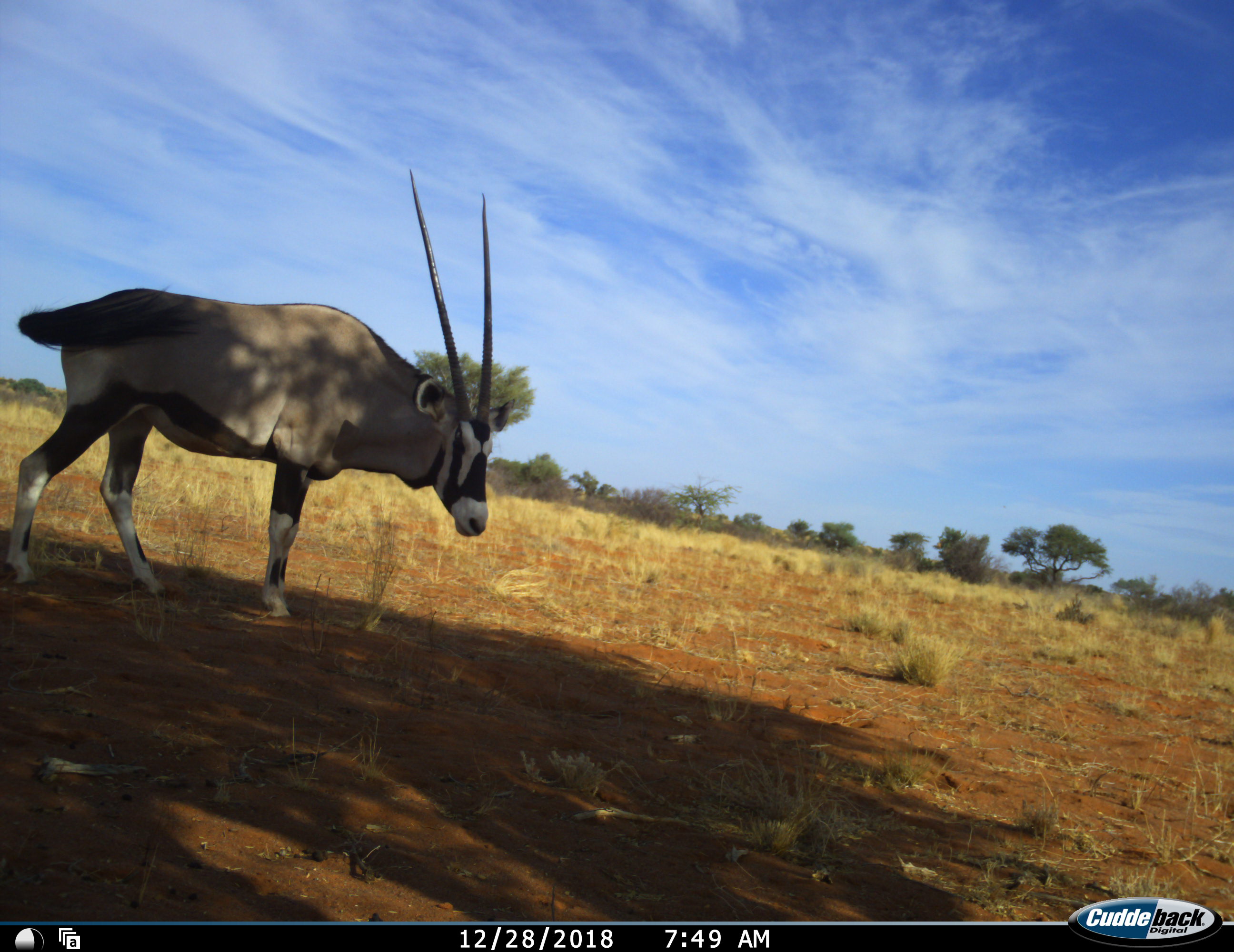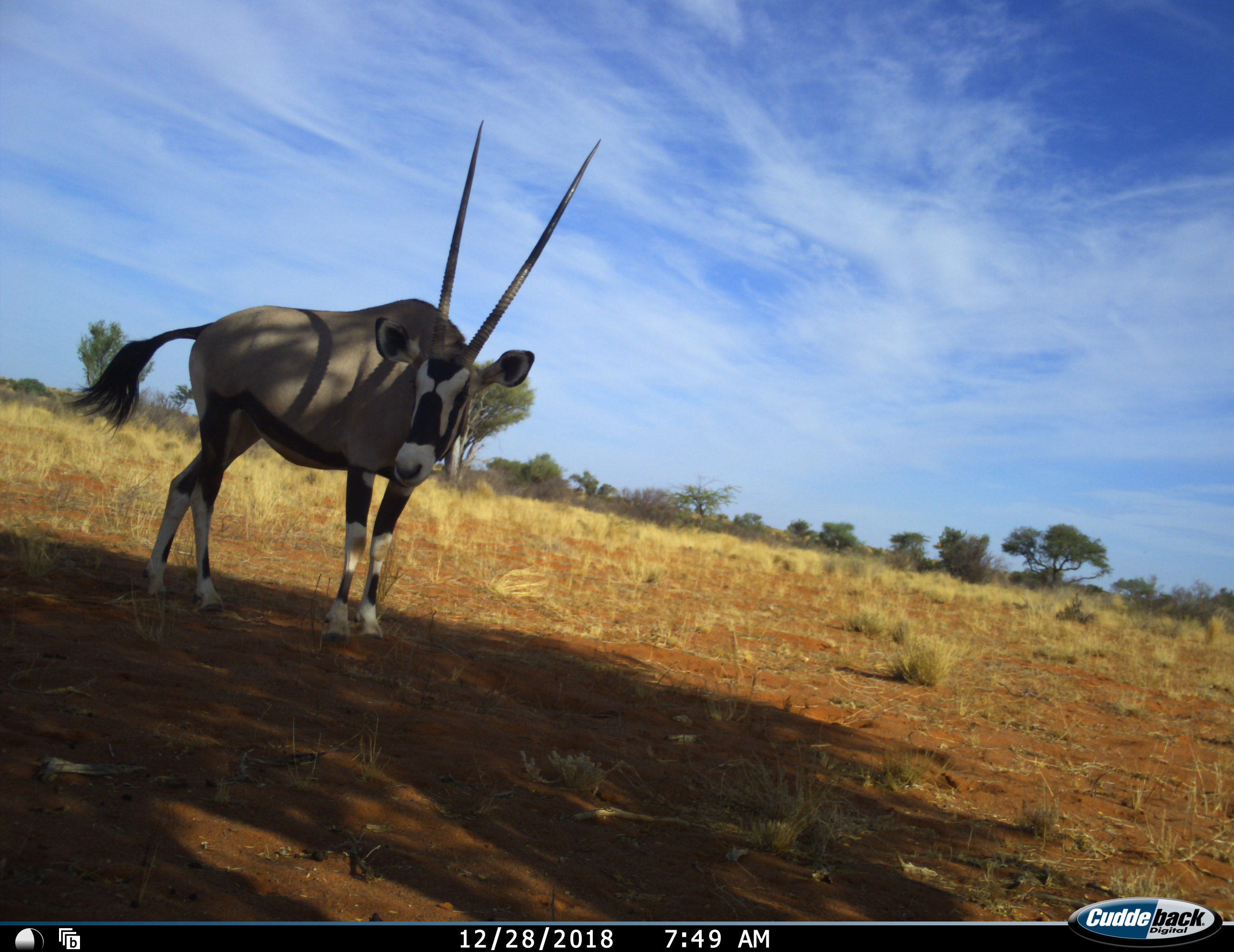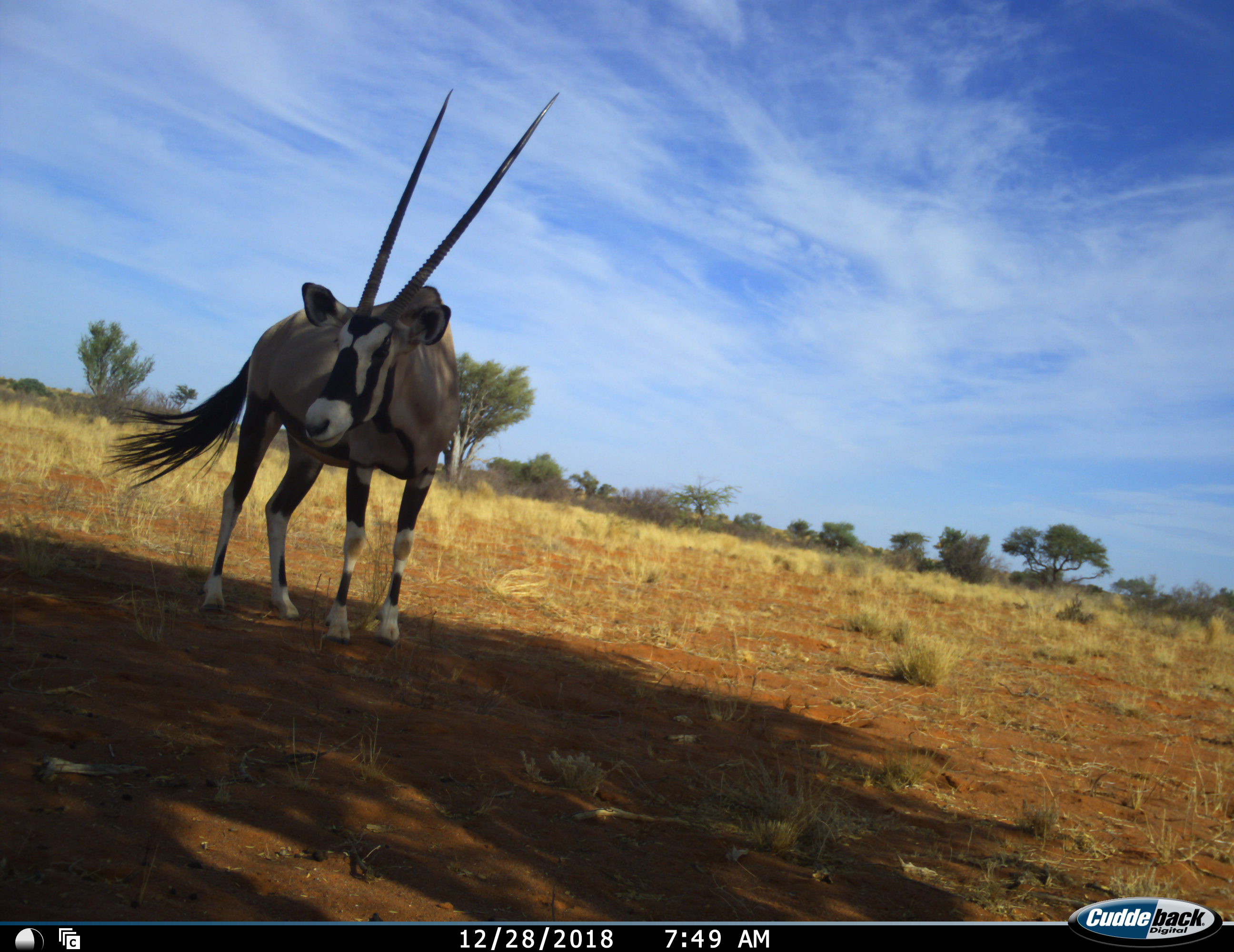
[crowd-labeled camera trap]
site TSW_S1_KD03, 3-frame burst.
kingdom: Animalia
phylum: Chordata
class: Mammalia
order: Artiodactyla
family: Bovidae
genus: Oryx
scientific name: Oryx gazella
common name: gemsbok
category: oryx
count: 1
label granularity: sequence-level